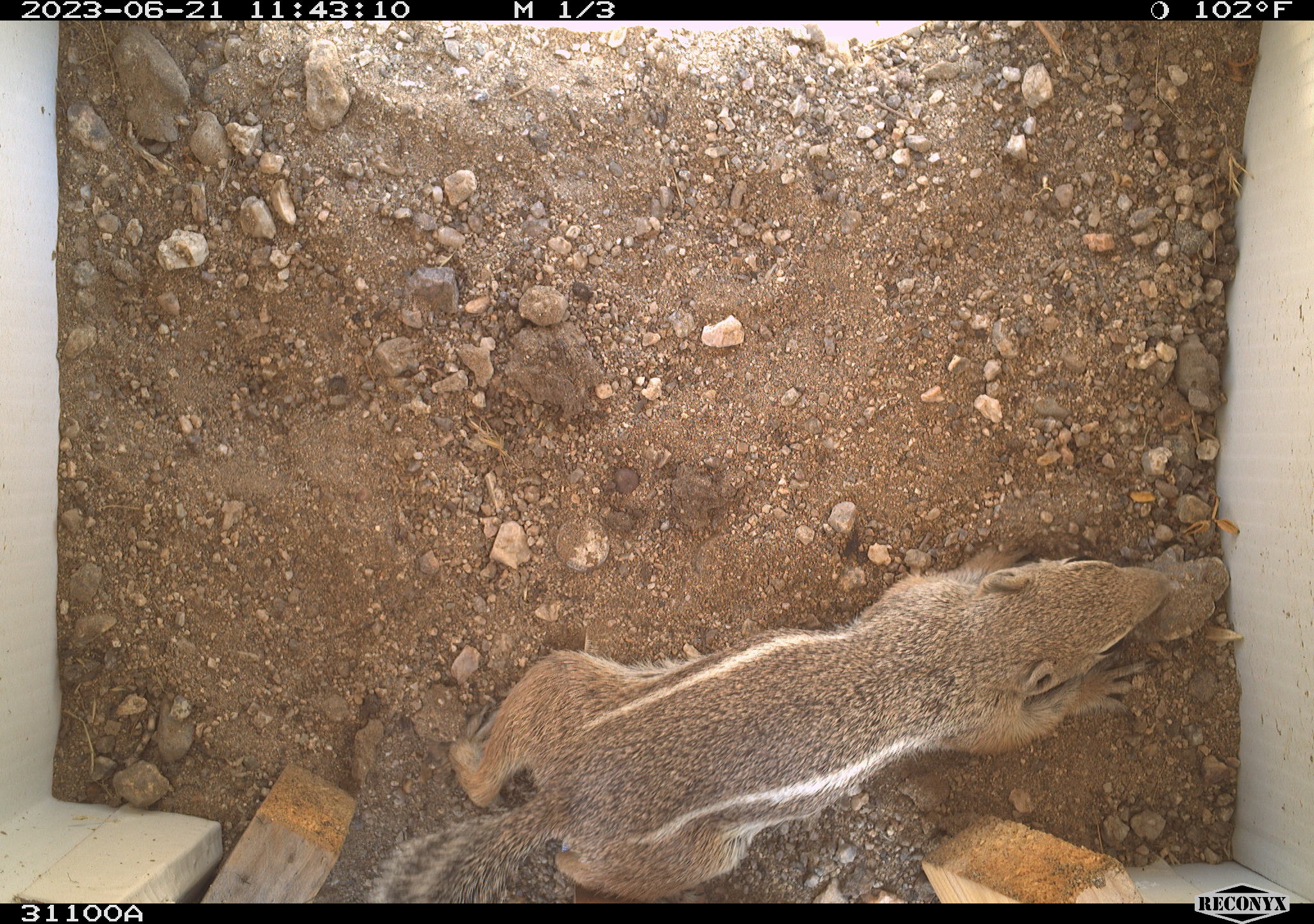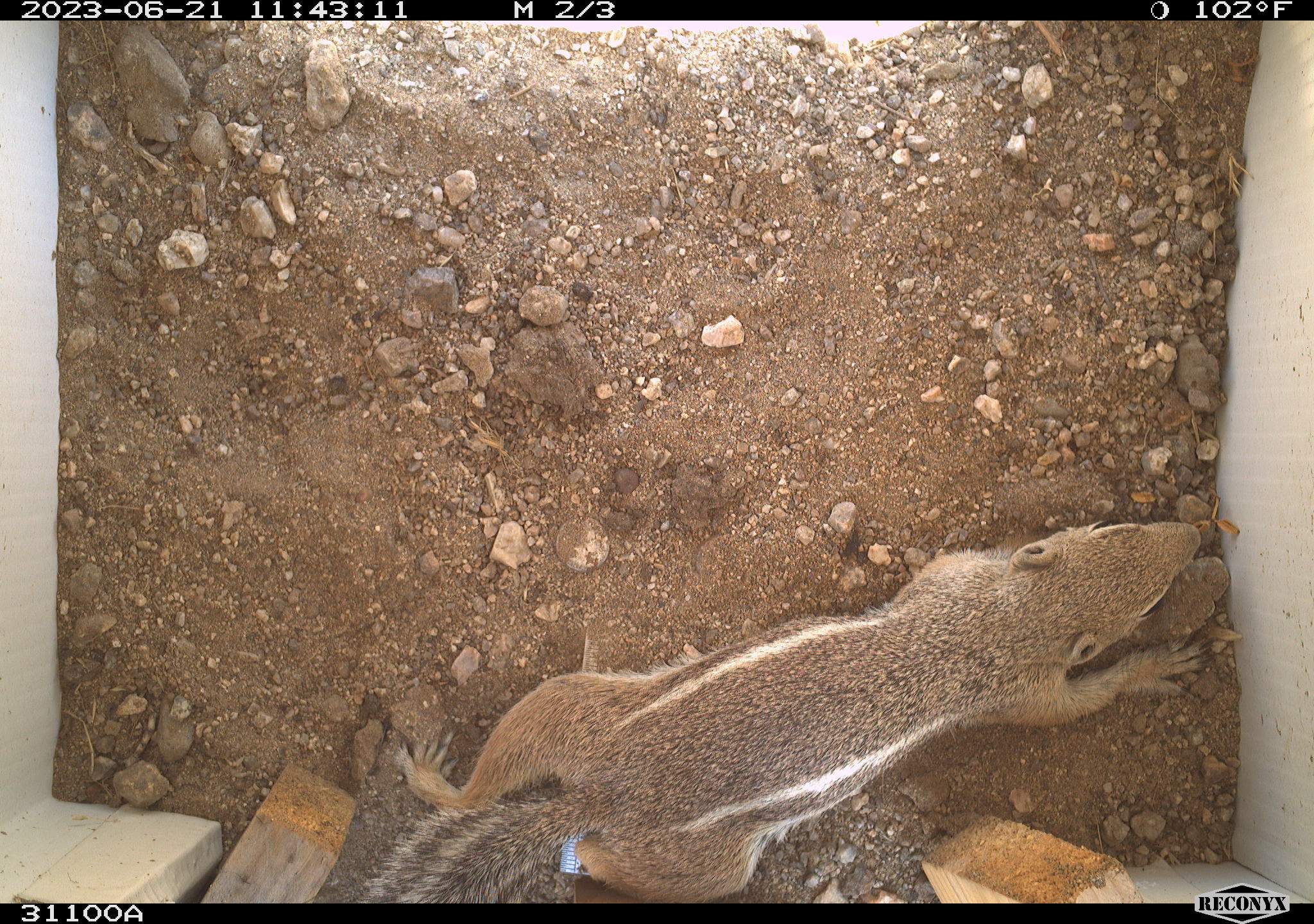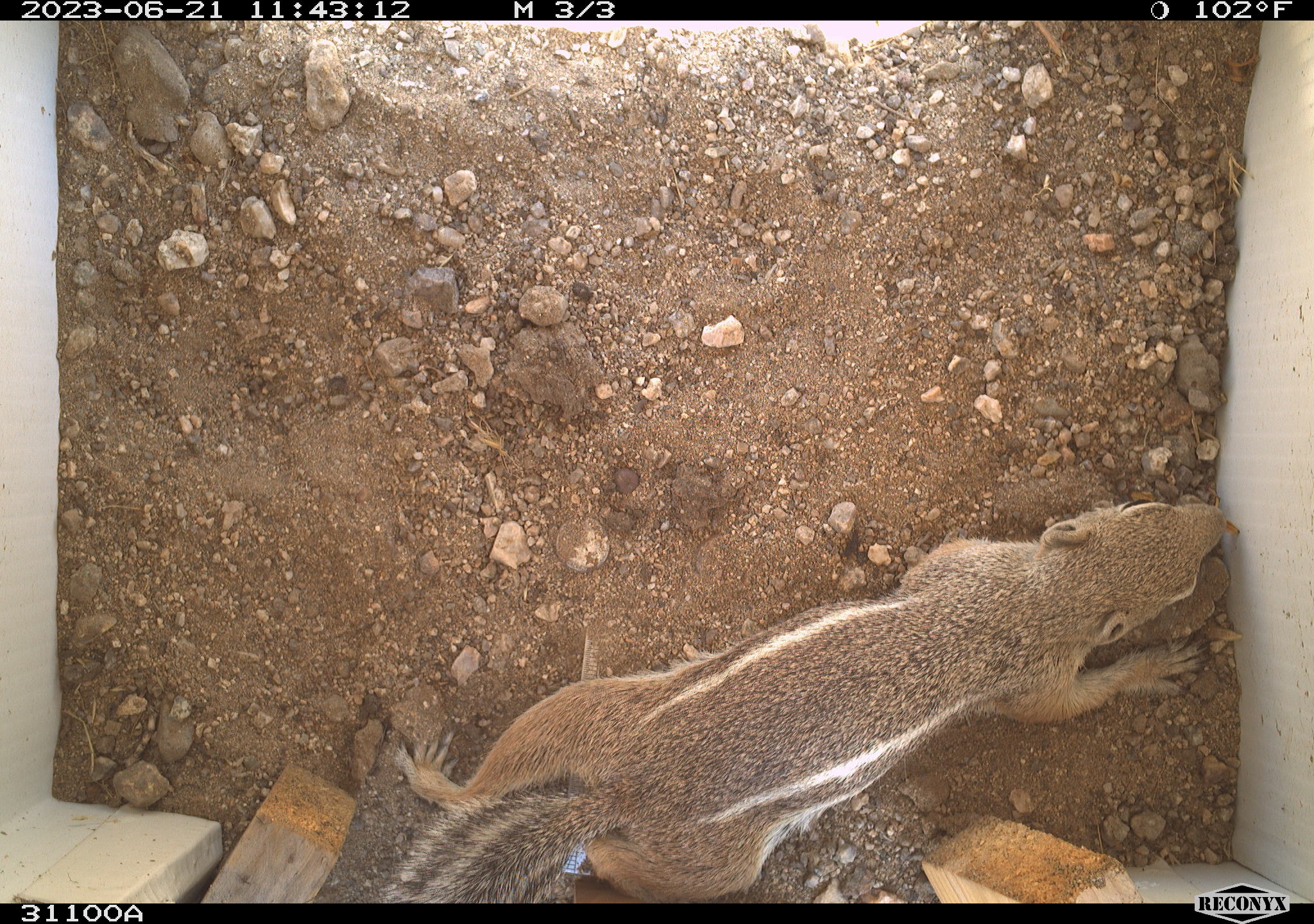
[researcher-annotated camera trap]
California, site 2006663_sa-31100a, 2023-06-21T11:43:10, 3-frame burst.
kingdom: Animalia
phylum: Chordata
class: Mammalia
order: Rodentia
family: Sciuridae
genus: Ammospermophilus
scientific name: Ammospermophilus leucurus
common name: white-tailed antelope squirrel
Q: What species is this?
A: White-tailed antelope squirrel (Ammospermophilus leucurus).